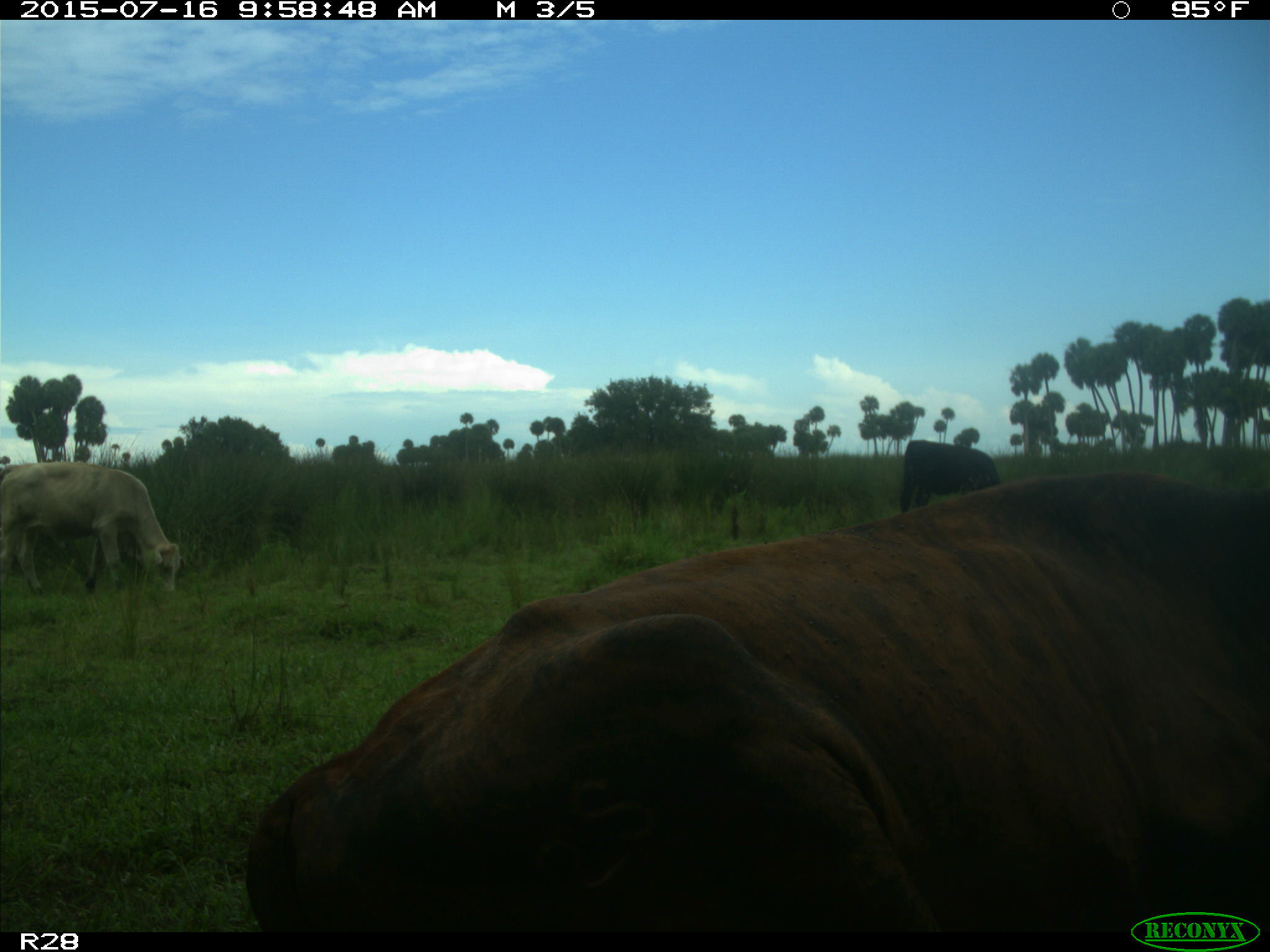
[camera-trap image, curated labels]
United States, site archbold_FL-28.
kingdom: Animalia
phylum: Chordata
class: Mammalia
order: Artiodactyla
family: Bovidae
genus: Bos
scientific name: Bos taurus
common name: domestic cow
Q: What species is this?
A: Bos taurus (domestic cow).